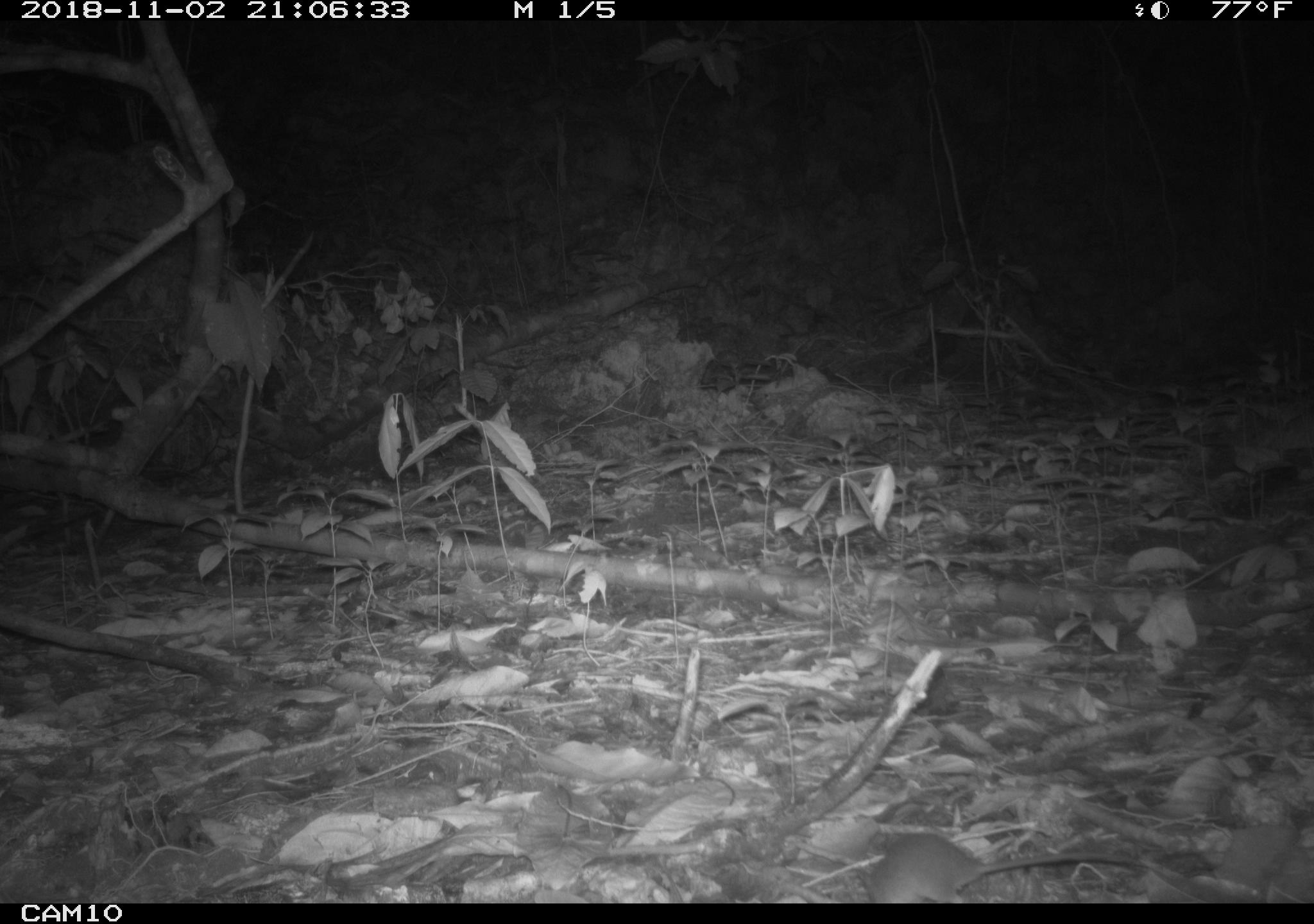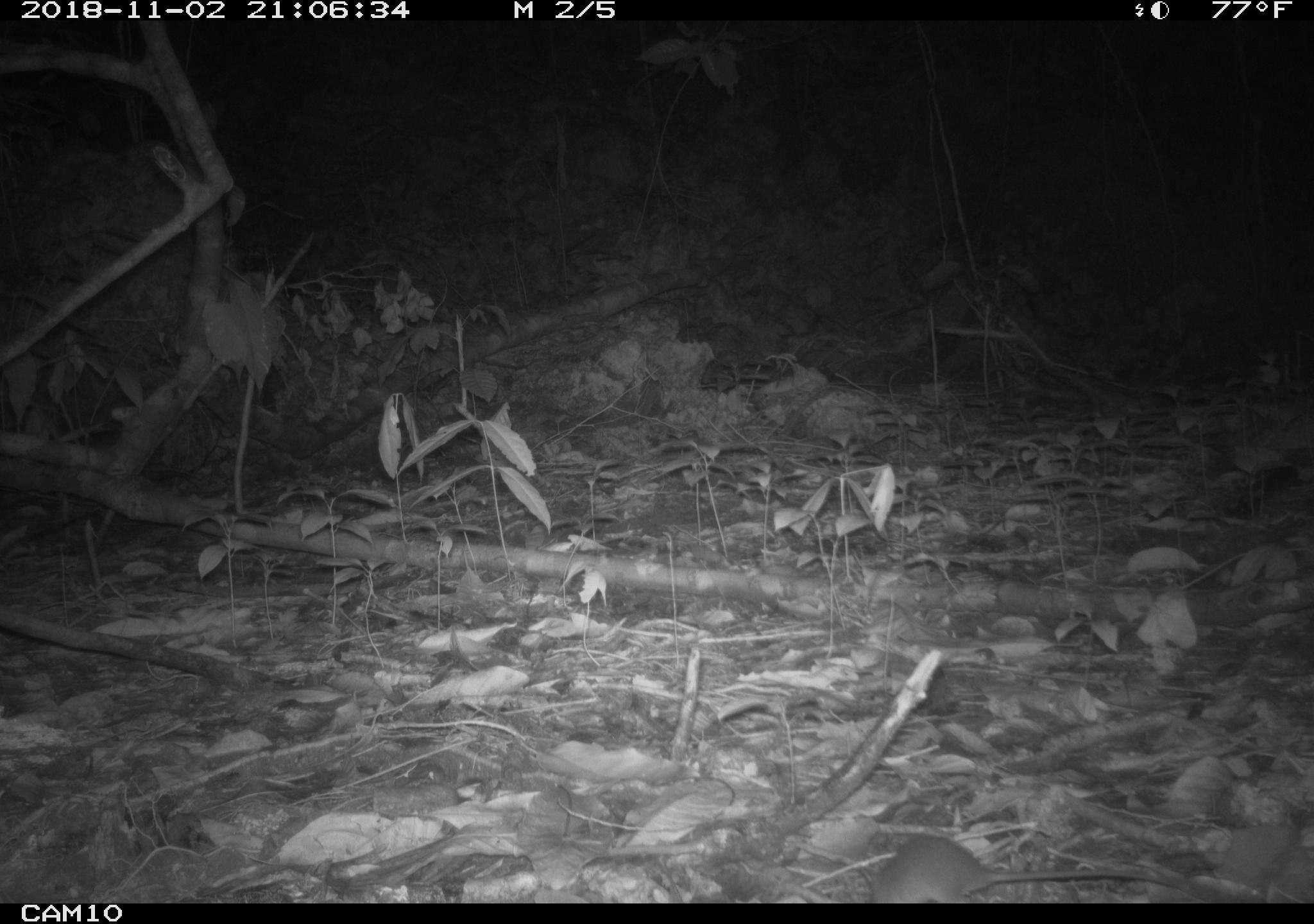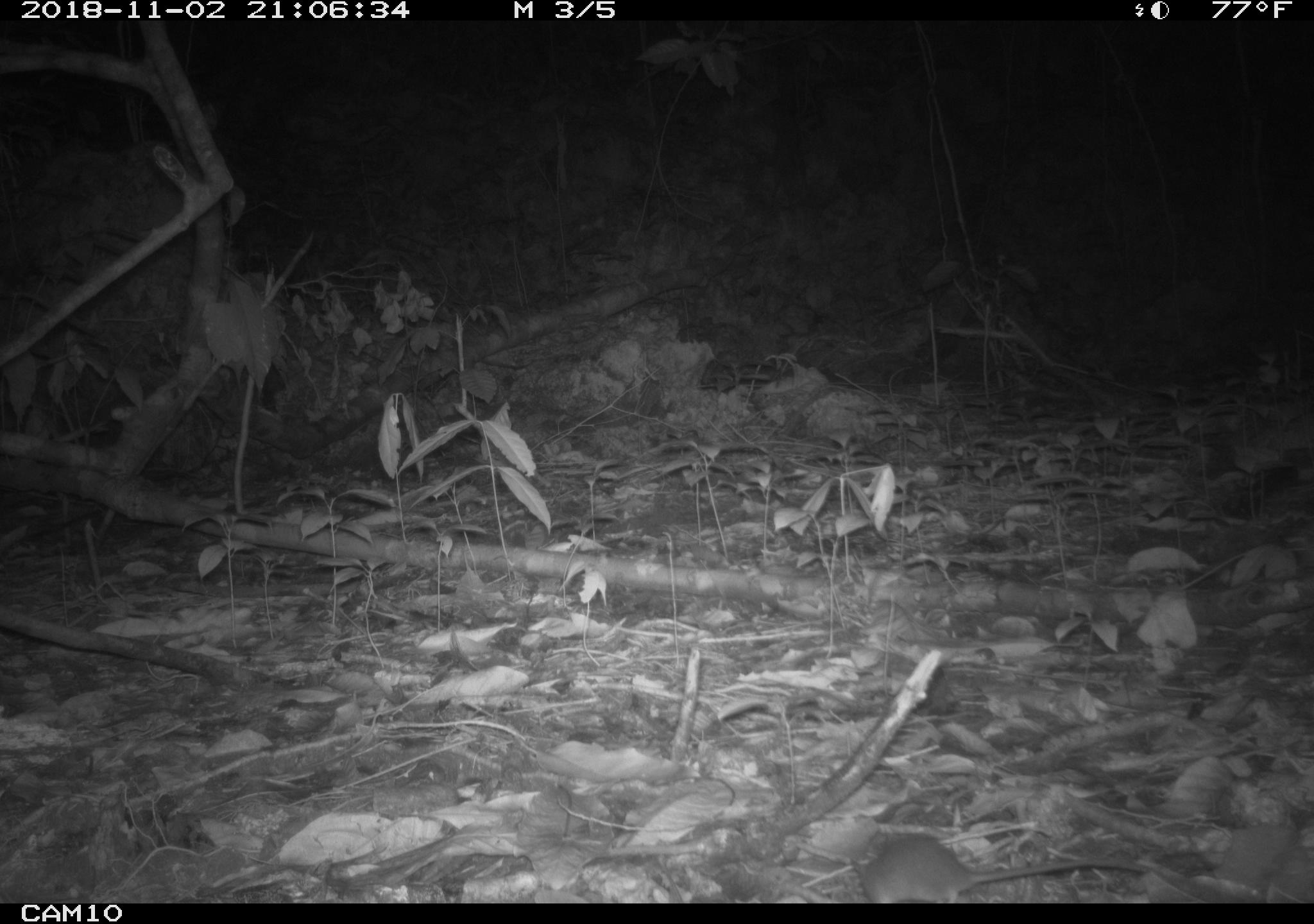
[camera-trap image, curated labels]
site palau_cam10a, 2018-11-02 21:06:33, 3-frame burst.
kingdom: Animalia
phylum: Chordata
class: Mammalia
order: Rodentia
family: Muridae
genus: Rattus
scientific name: Rattus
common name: rat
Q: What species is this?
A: Rat (Rattus).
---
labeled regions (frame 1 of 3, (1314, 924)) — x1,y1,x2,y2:
rat: 860,832,1164,905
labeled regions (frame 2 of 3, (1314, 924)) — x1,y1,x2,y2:
rat: 860,835,1206,905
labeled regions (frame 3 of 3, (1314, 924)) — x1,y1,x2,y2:
rat: 854,834,1156,904